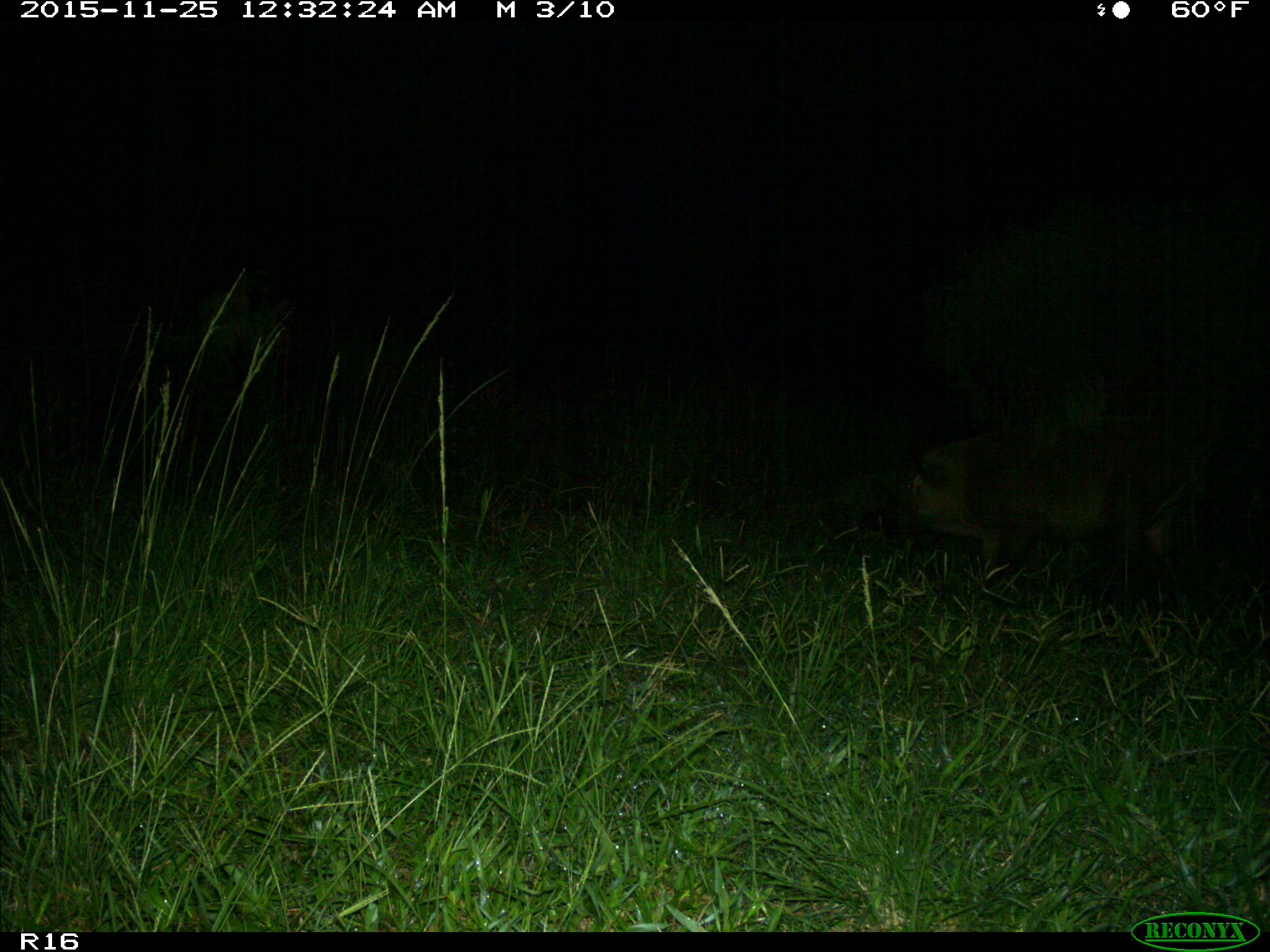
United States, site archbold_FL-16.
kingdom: Animalia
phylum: Chordata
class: Mammalia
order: Artiodactyla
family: Suidae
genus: Sus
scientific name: Sus scrofa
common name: wild boar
Sus scrofa (wild boar).